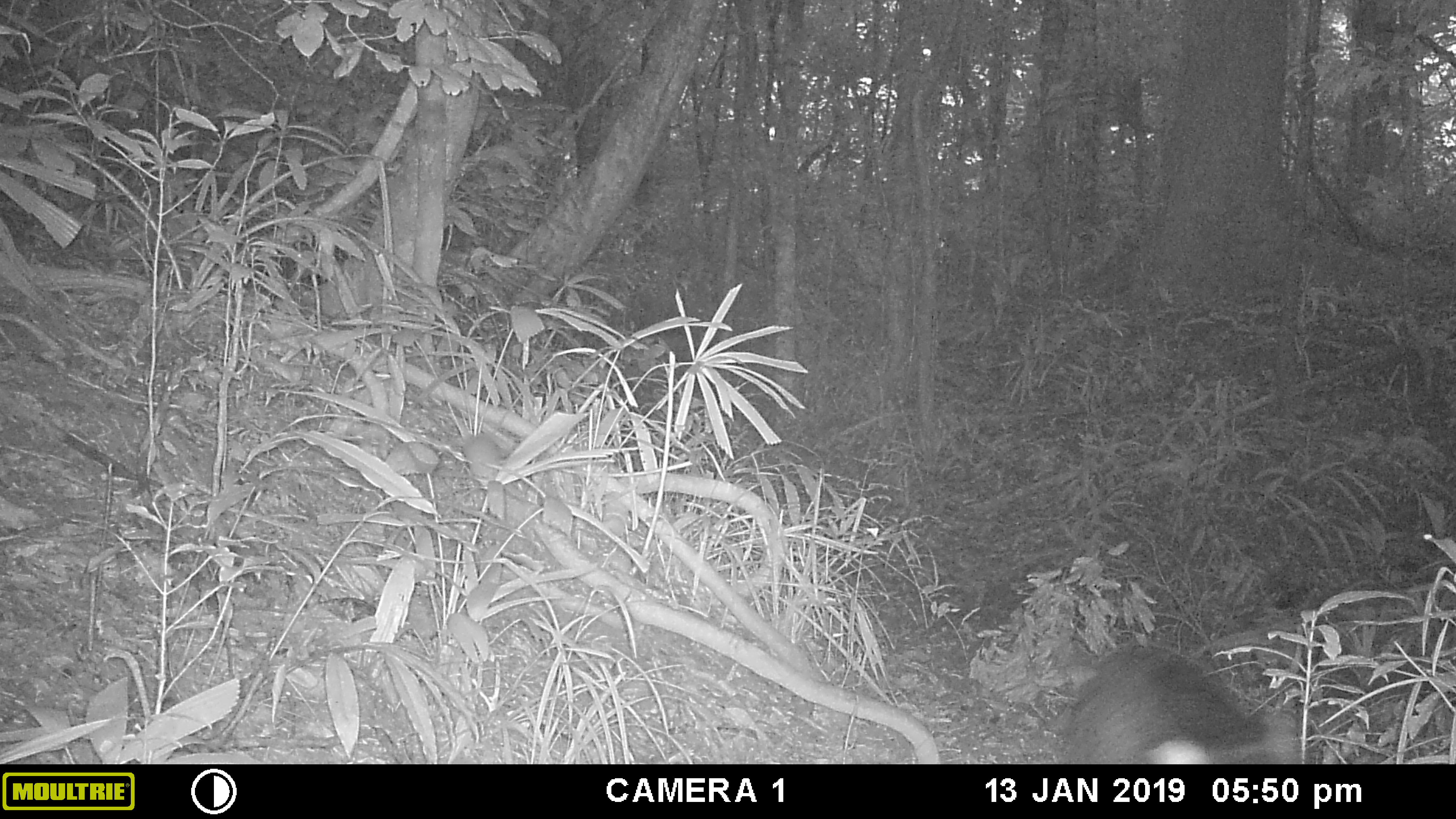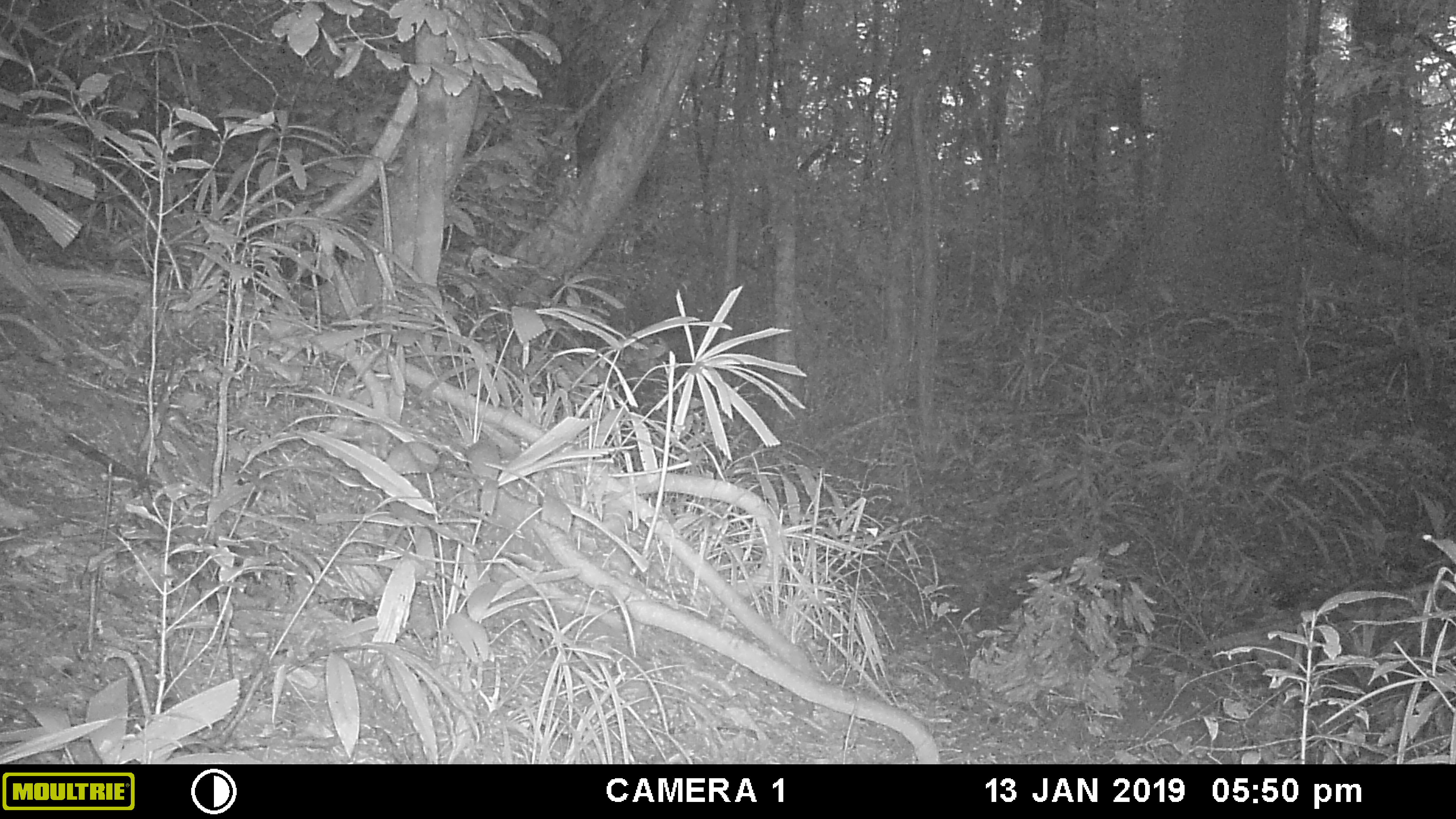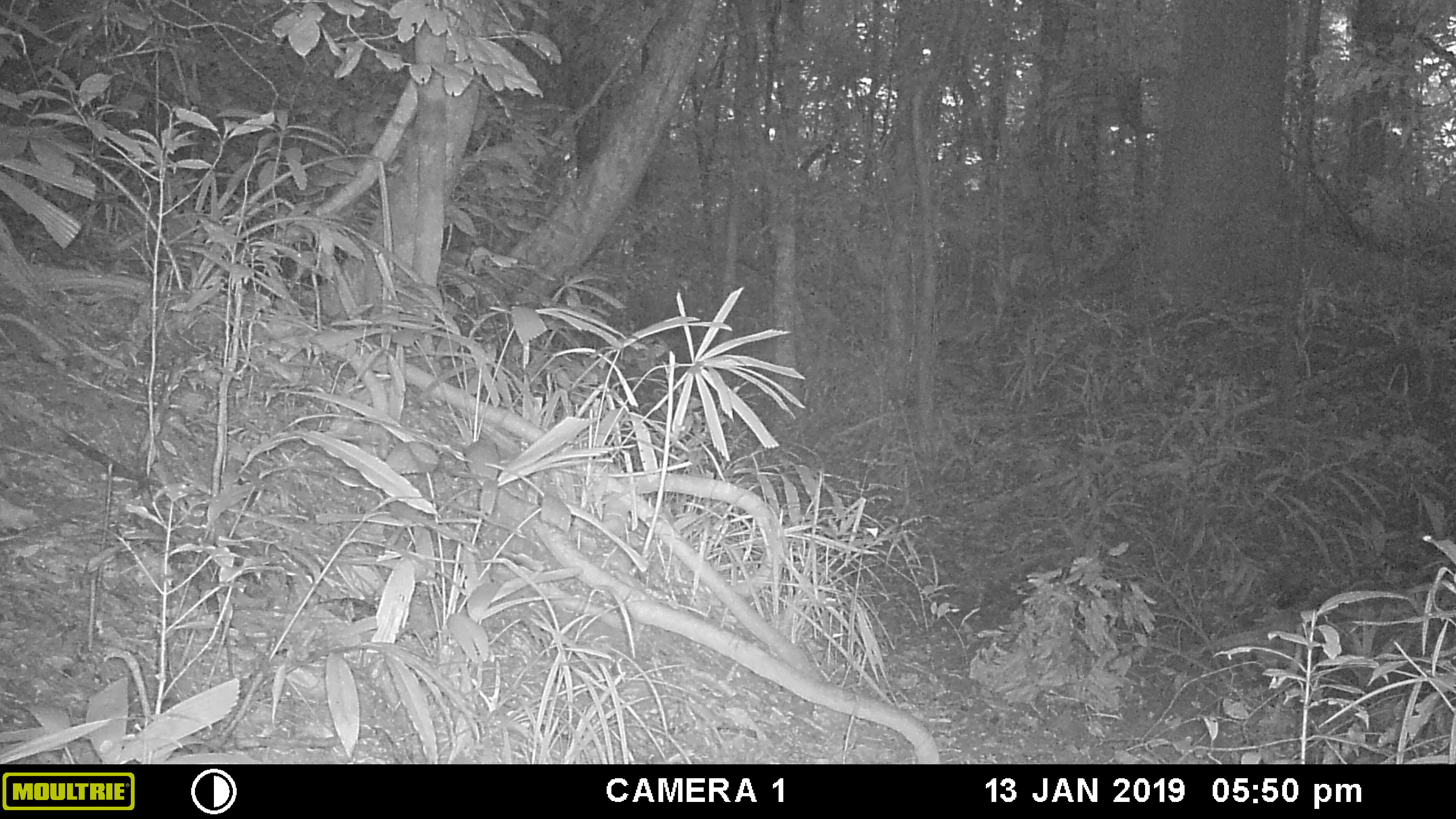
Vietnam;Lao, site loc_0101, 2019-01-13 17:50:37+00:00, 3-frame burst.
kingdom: Animalia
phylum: Chordata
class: Mammalia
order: Artiodactyla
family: Suidae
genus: Sus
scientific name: Sus scrofa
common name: eurasian wild pig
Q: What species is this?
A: Eurasian wild pig (Sus scrofa).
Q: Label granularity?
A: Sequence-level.